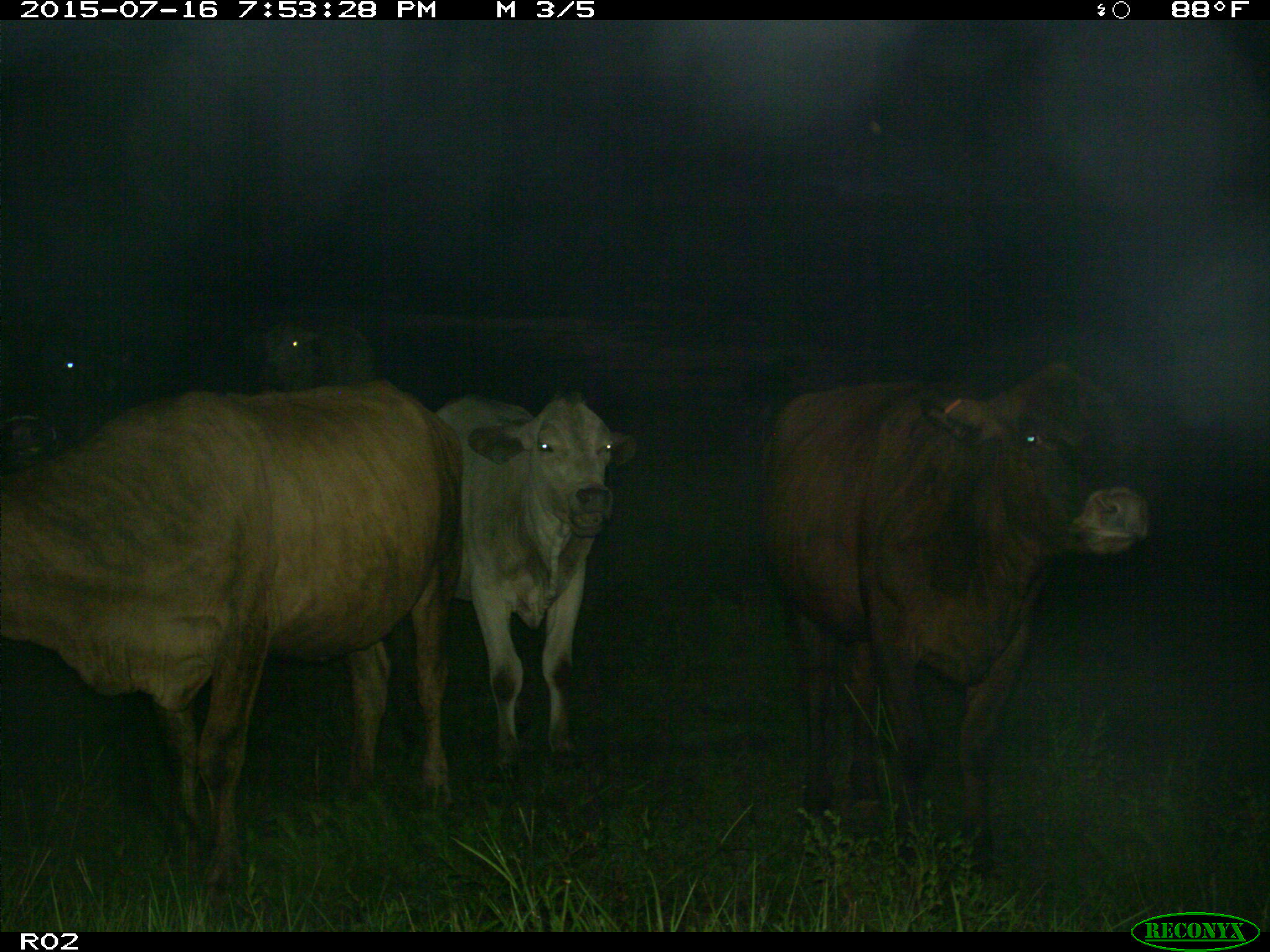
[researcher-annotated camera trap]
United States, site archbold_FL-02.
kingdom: Animalia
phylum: Chordata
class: Mammalia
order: Artiodactyla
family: Bovidae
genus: Bos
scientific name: Bos taurus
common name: domestic cow